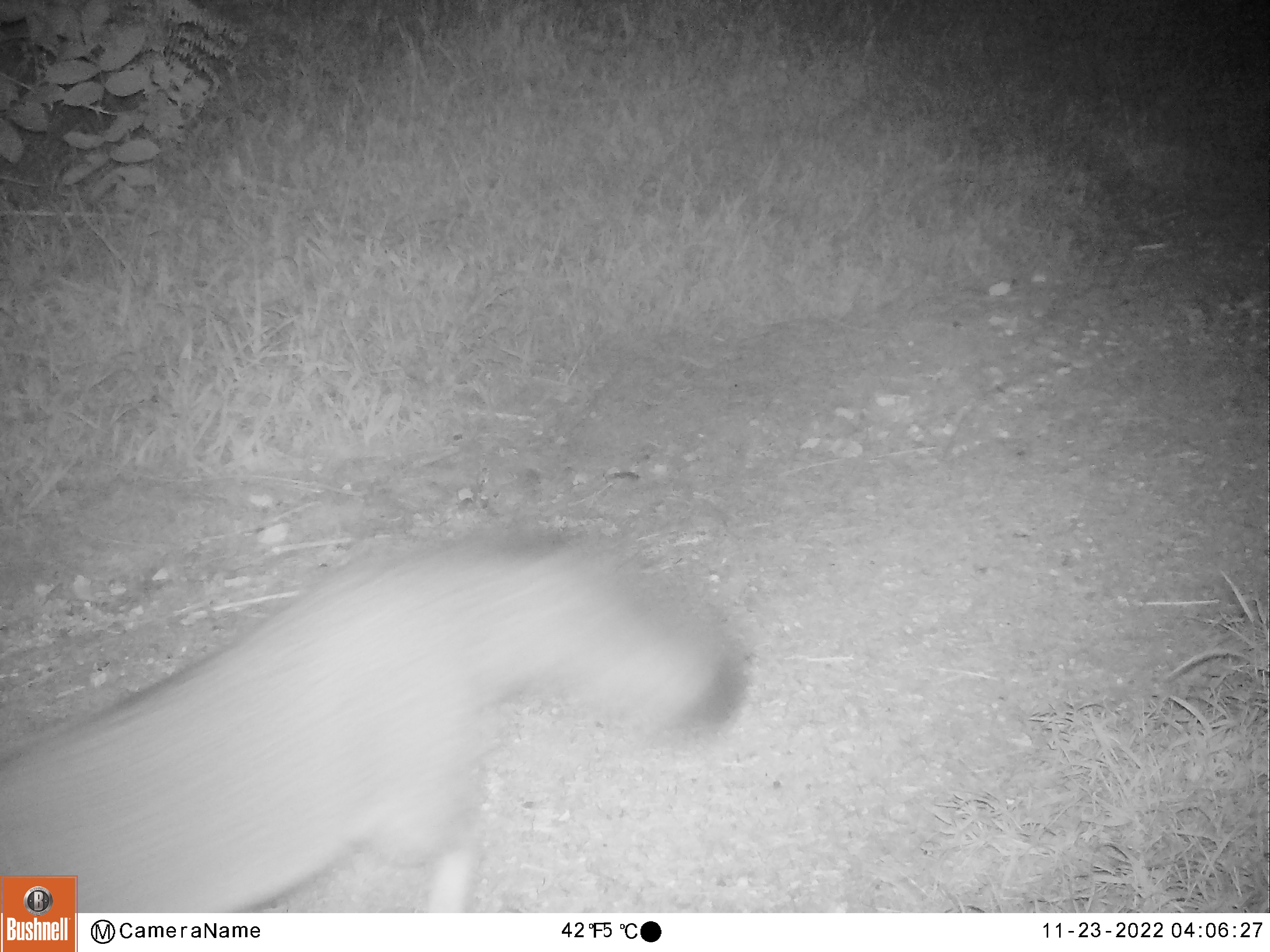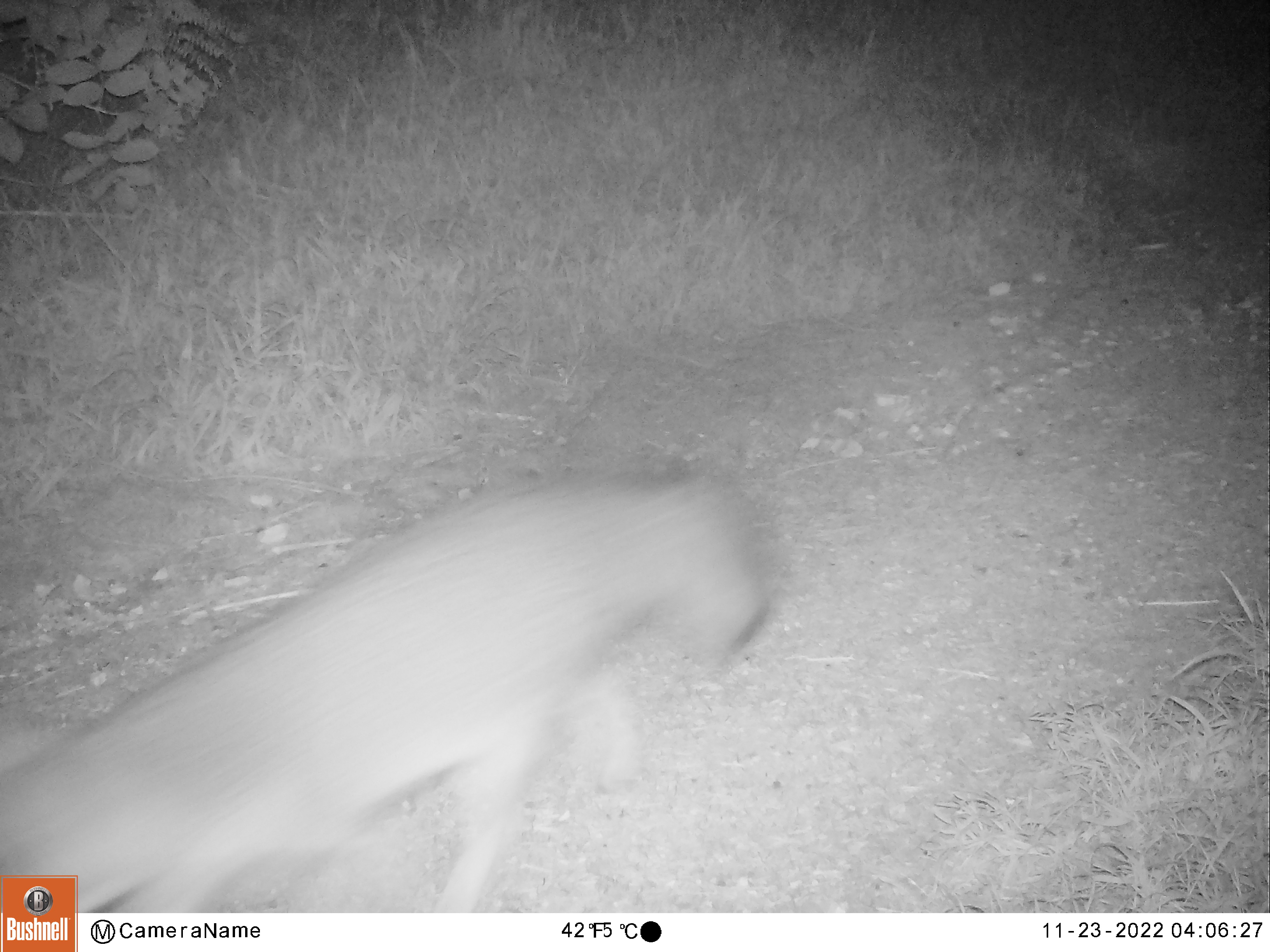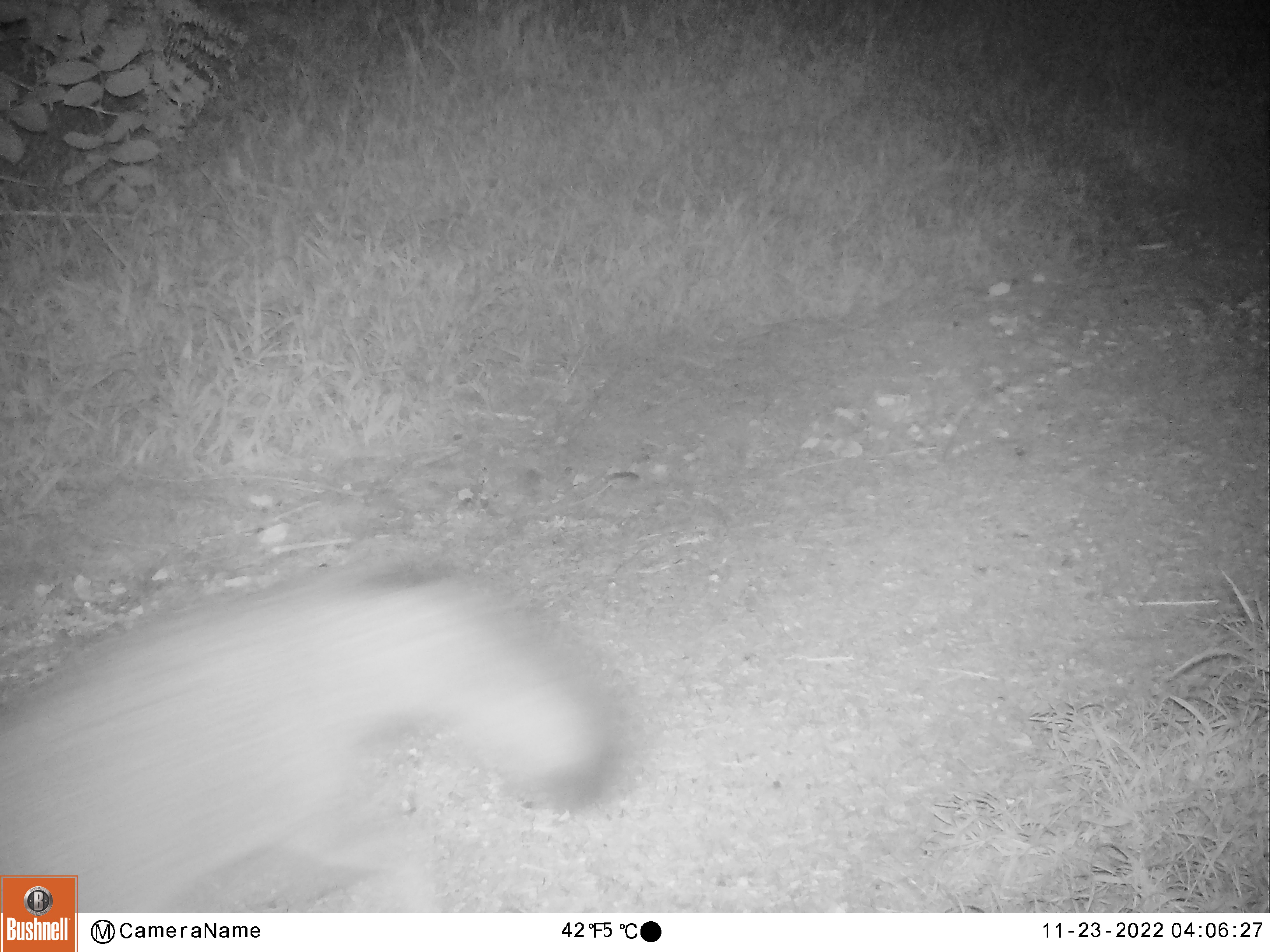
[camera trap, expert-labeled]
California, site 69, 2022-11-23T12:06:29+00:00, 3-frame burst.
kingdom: Animalia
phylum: Chordata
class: Mammalia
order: Carnivora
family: Canidae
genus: Urocyon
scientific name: Urocyon cinereoargenteus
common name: gray fox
Gray fox (Urocyon cinereoargenteus).